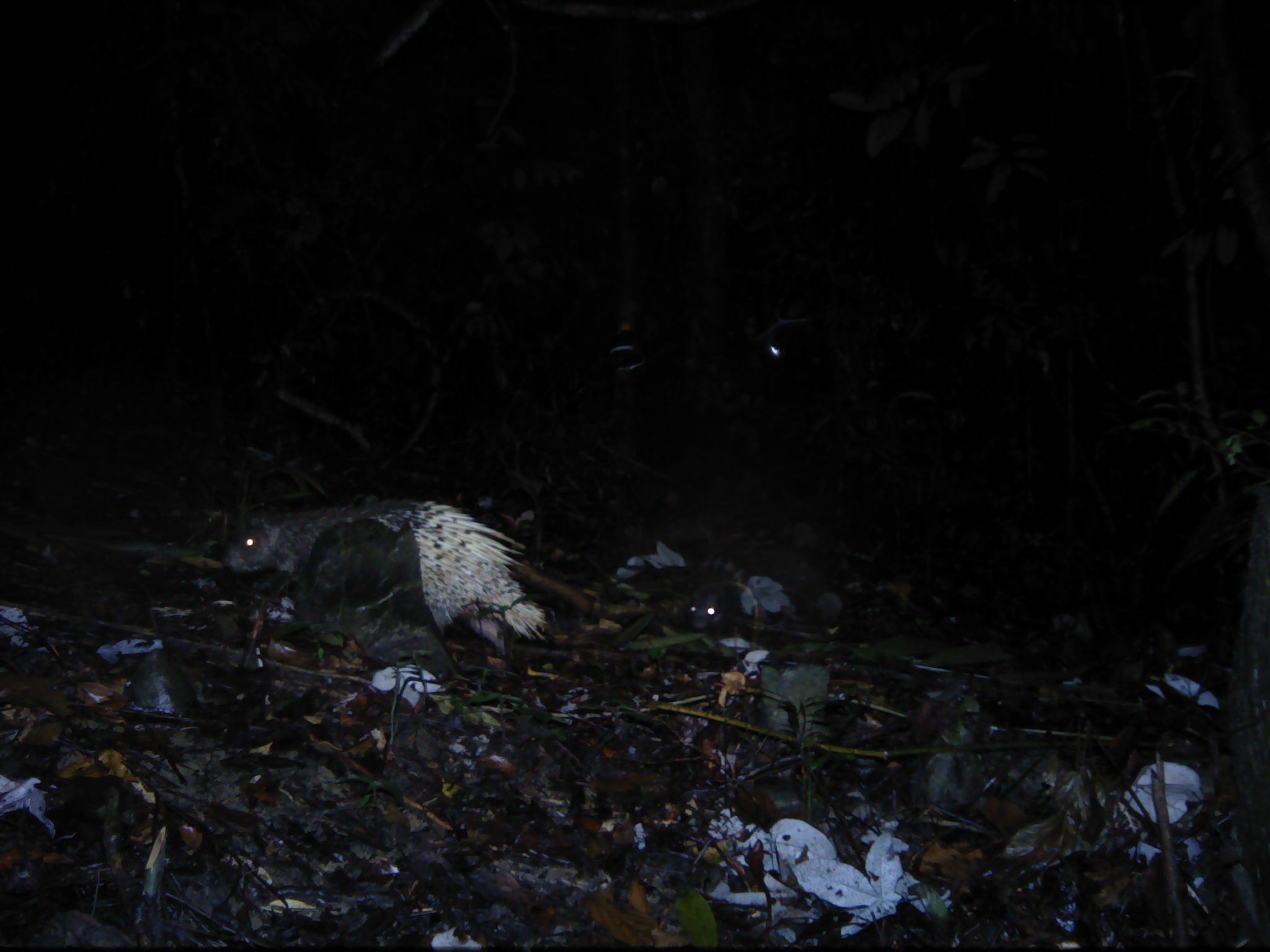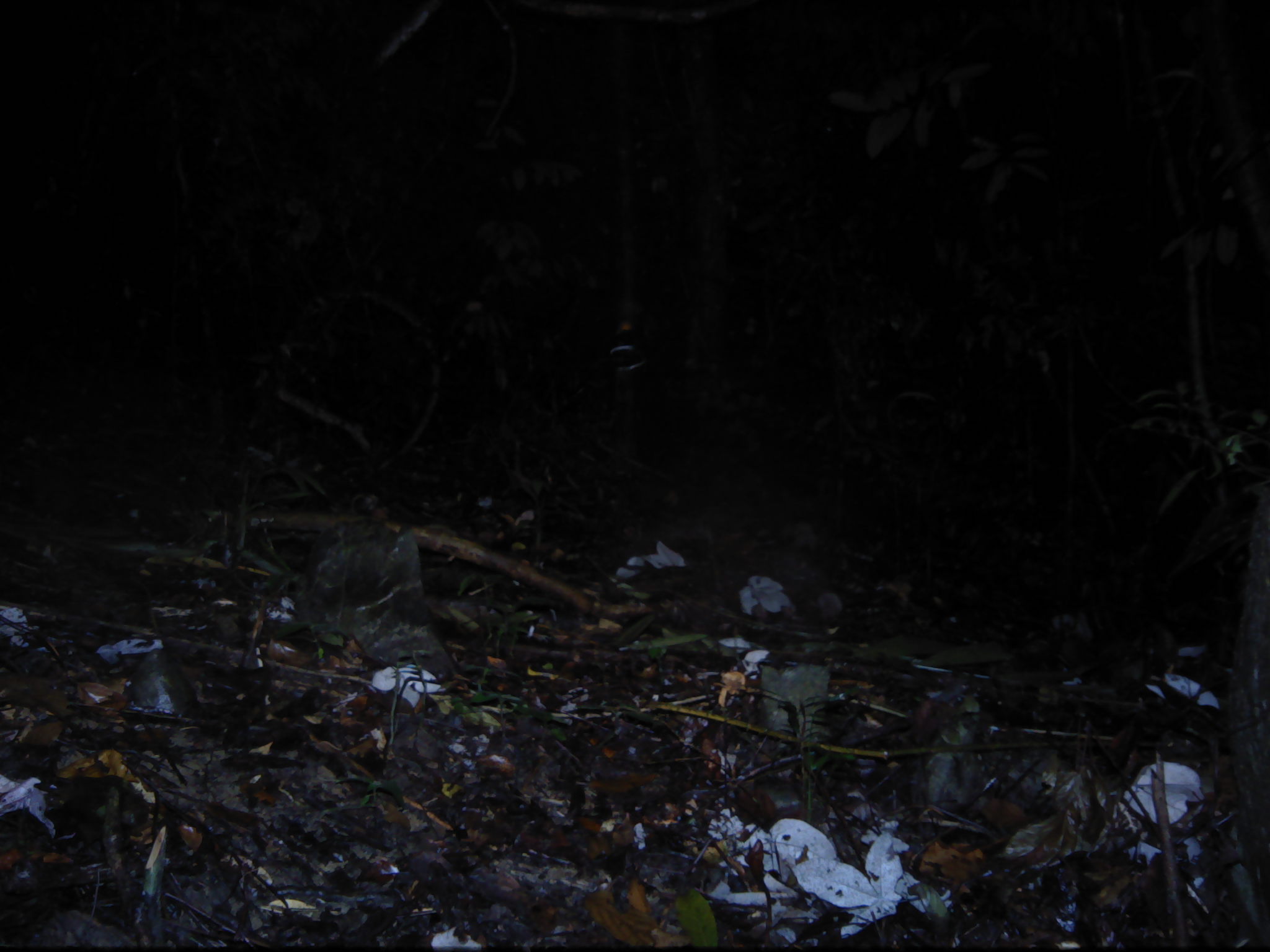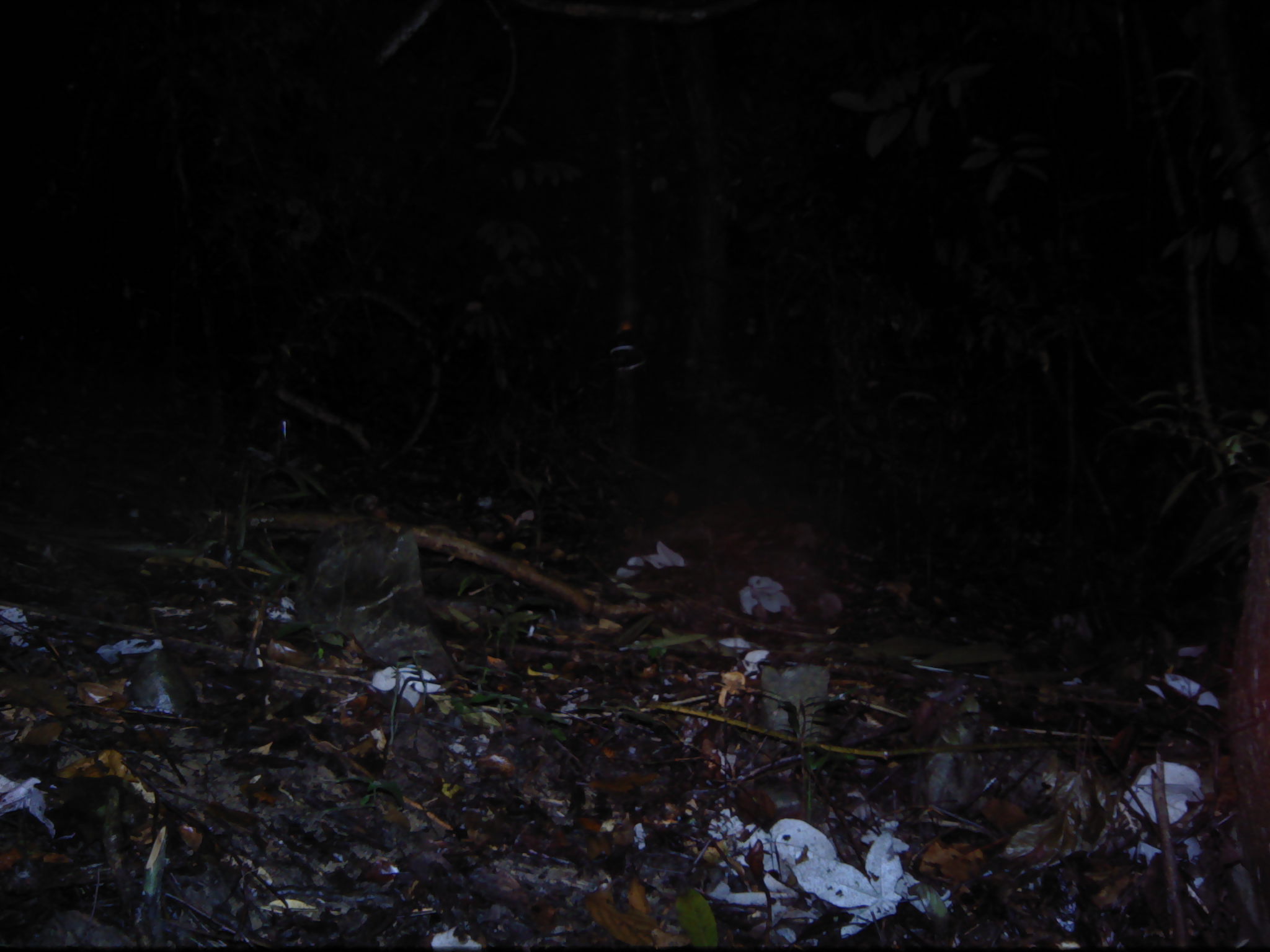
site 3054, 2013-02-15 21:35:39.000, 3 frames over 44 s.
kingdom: Animalia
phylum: Chordata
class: Mammalia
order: Rodentia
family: Hystricidae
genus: Hystrix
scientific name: Hystrix brachyura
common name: east asian porcupine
Hystrix brachyura (east asian porcupine), count 1.